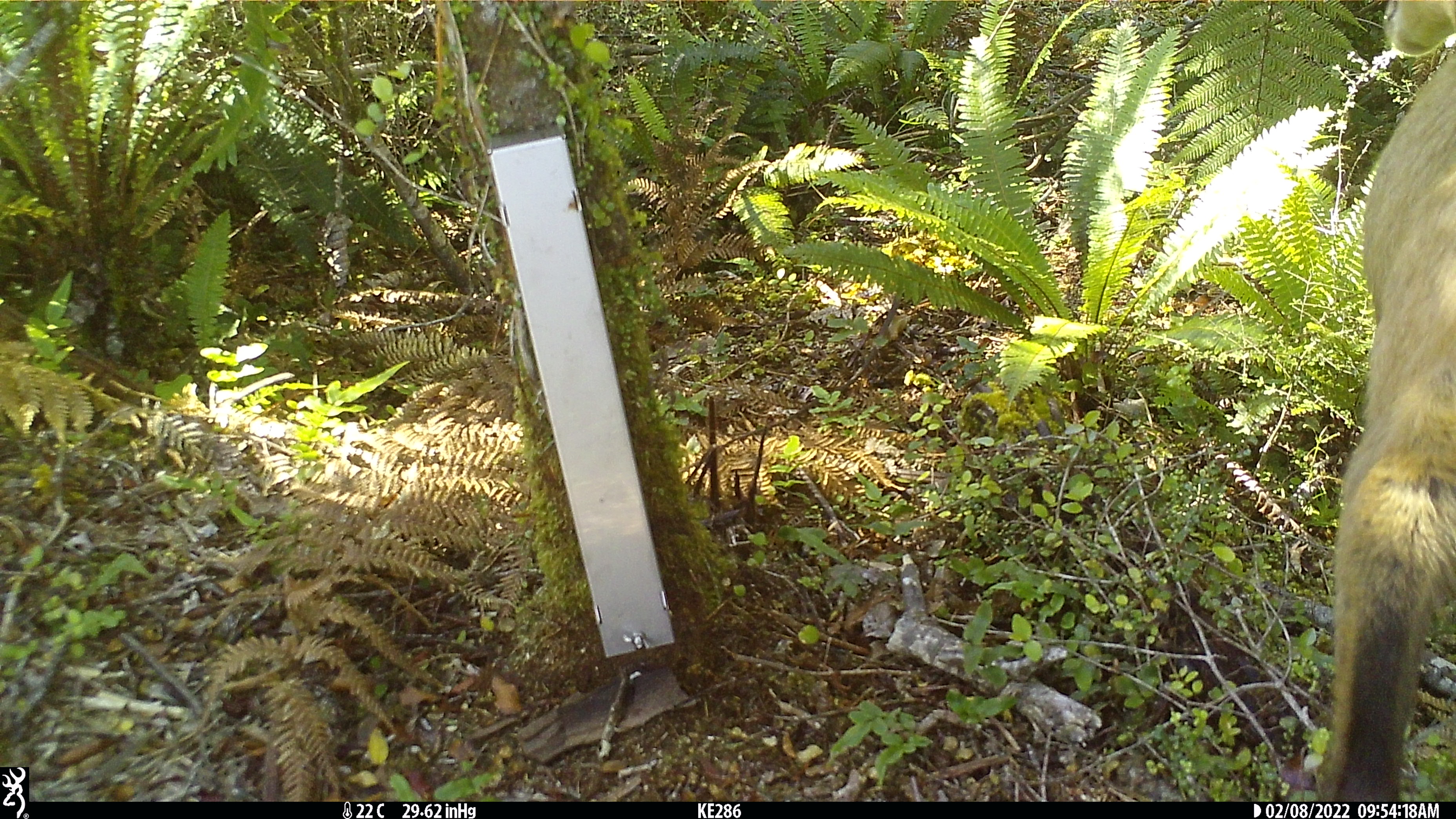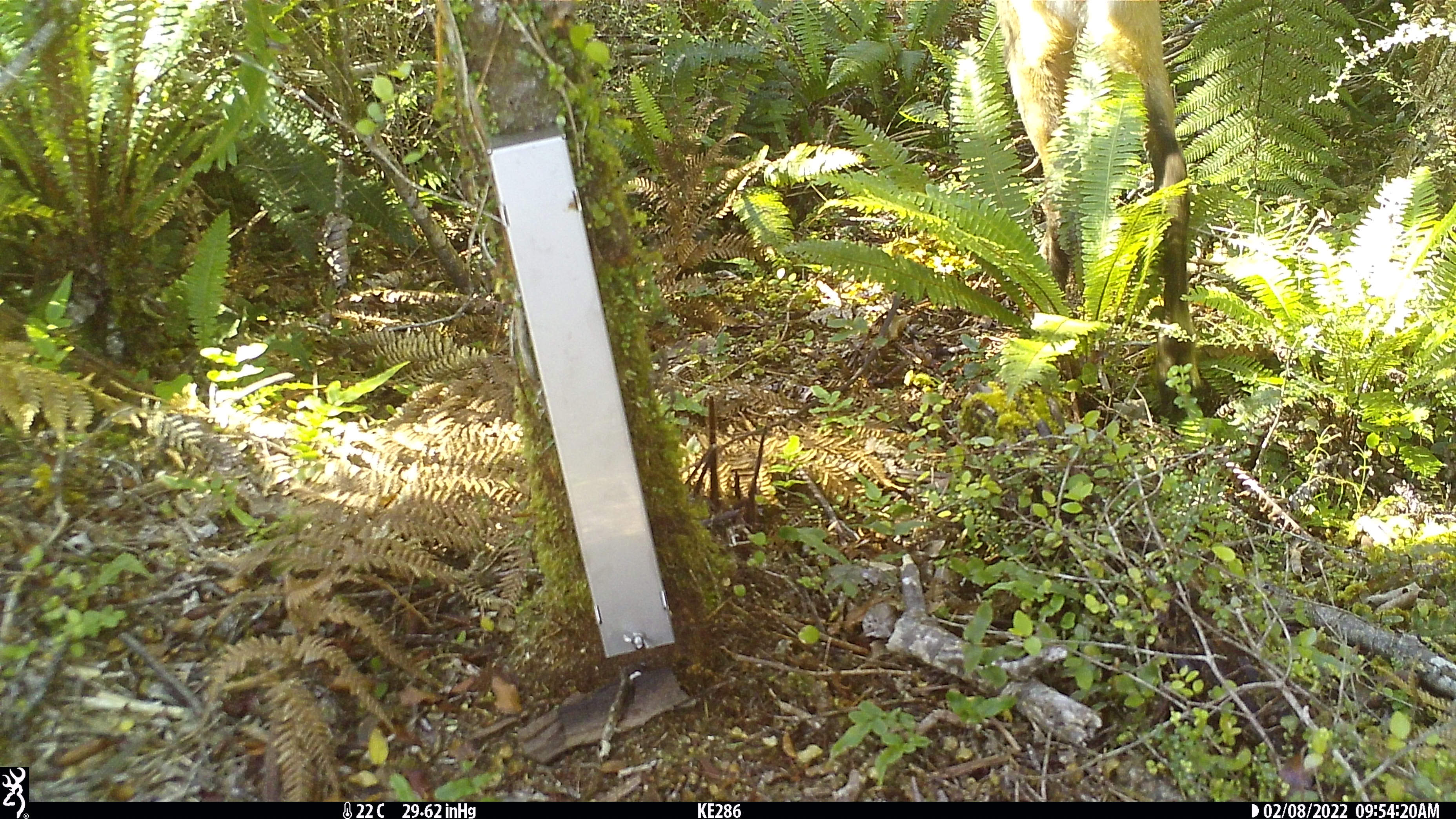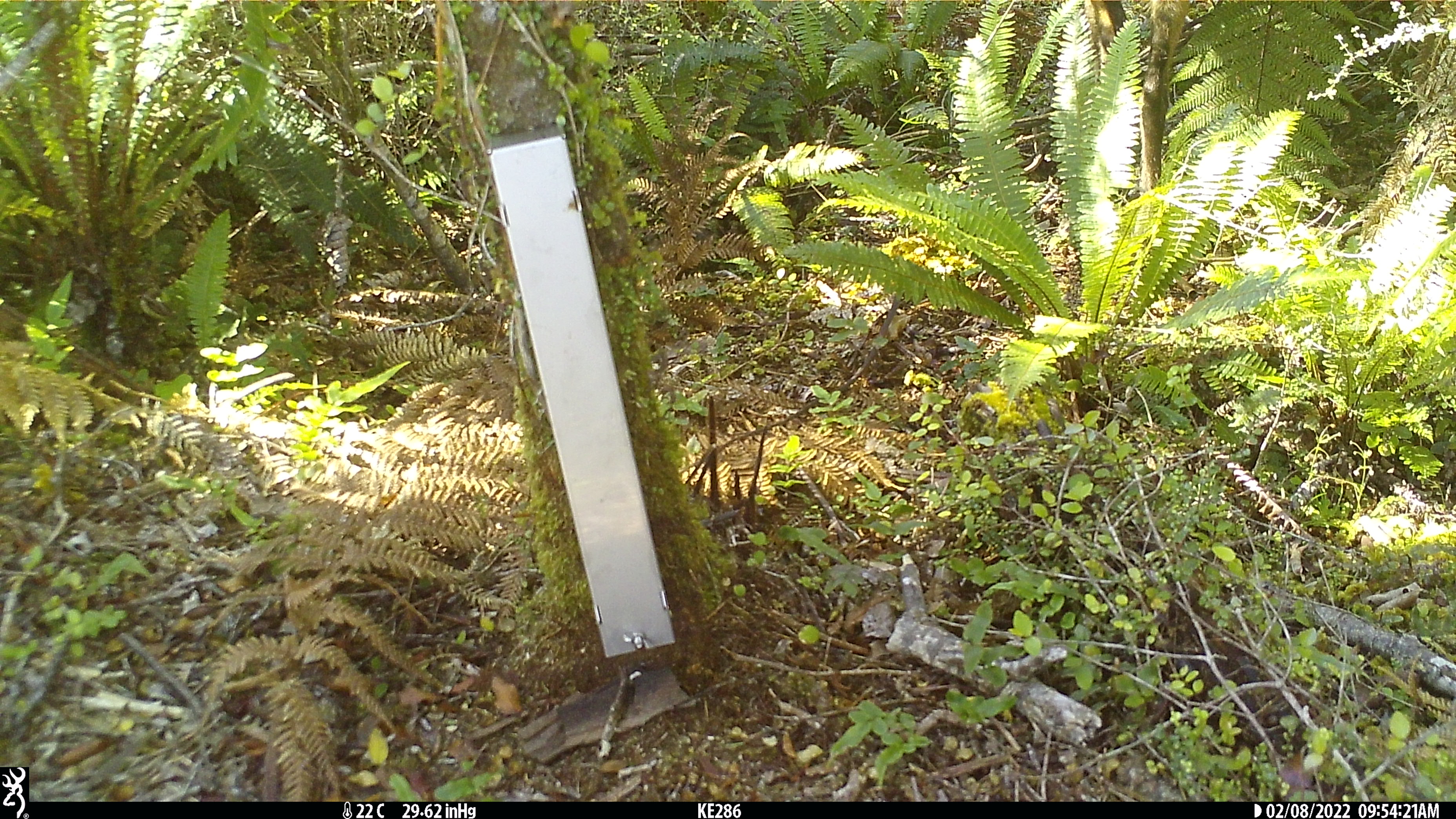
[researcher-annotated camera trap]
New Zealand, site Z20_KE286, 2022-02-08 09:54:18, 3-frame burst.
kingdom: Animalia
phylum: Chordata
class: Mammalia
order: Artiodactyla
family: Bovidae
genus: Rupicapra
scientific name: Rupicapra rupicapra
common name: alpine chamois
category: chamois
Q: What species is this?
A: Chamois (alpine chamois) (Rupicapra rupicapra).